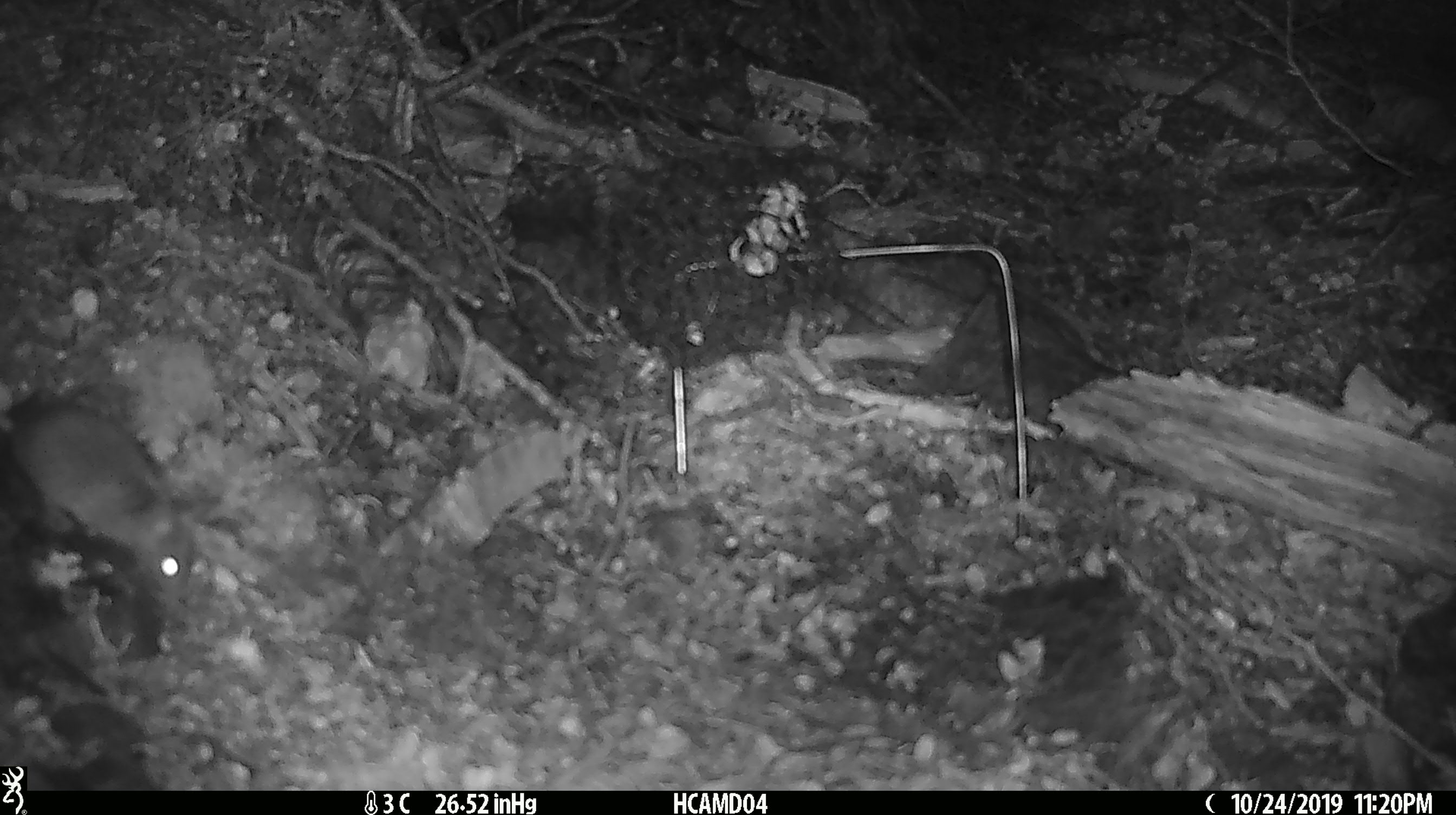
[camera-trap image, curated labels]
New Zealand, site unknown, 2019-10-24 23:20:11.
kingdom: Animalia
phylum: Chordata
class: Mammalia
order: Rodentia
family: Muridae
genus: Mus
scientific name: Mus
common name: mouse